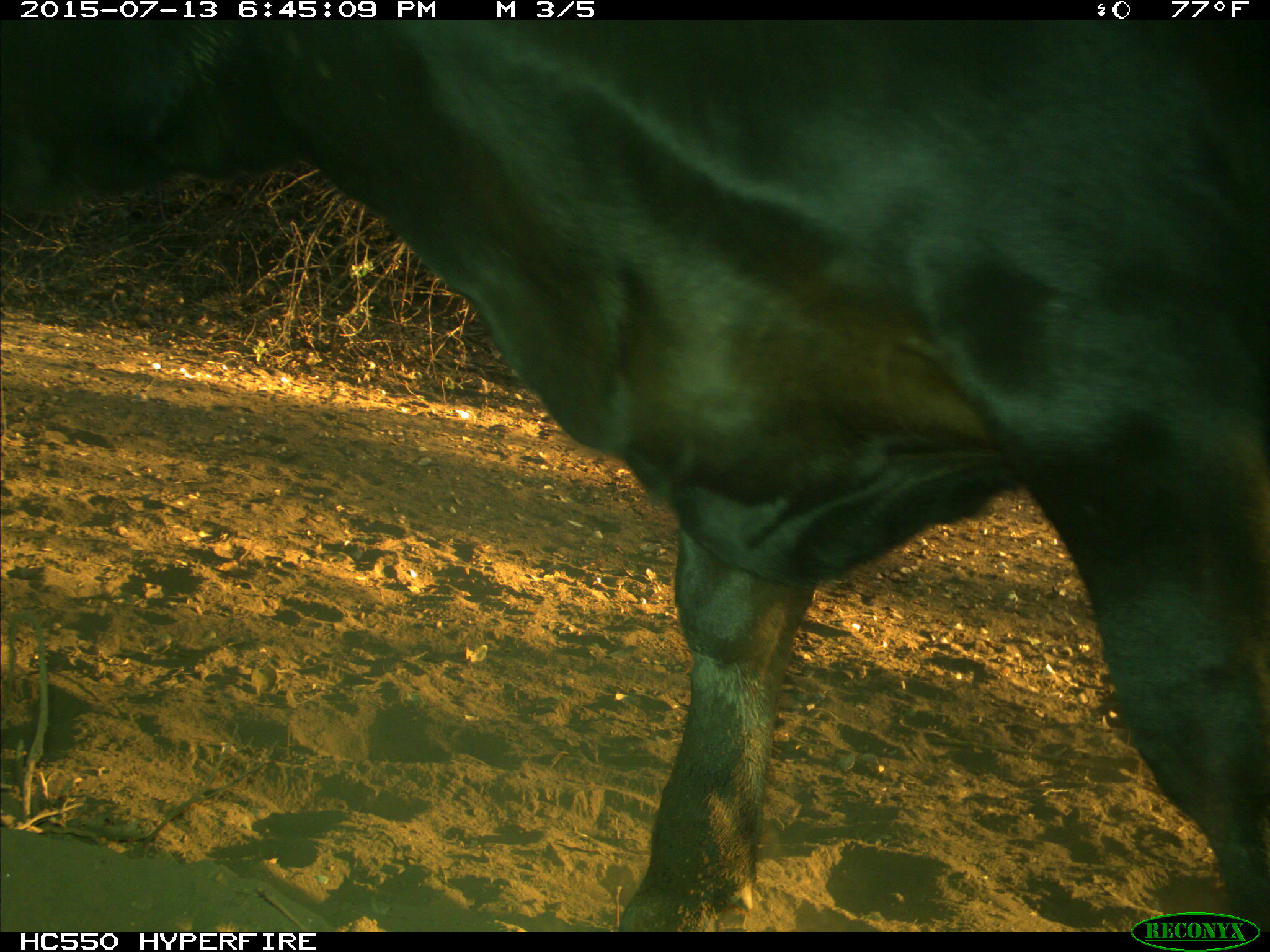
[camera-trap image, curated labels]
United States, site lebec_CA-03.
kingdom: Animalia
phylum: Chordata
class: Mammalia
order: Artiodactyla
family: Bovidae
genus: Bos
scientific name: Bos taurus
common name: domestic cow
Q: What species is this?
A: Bos taurus (domestic cow).